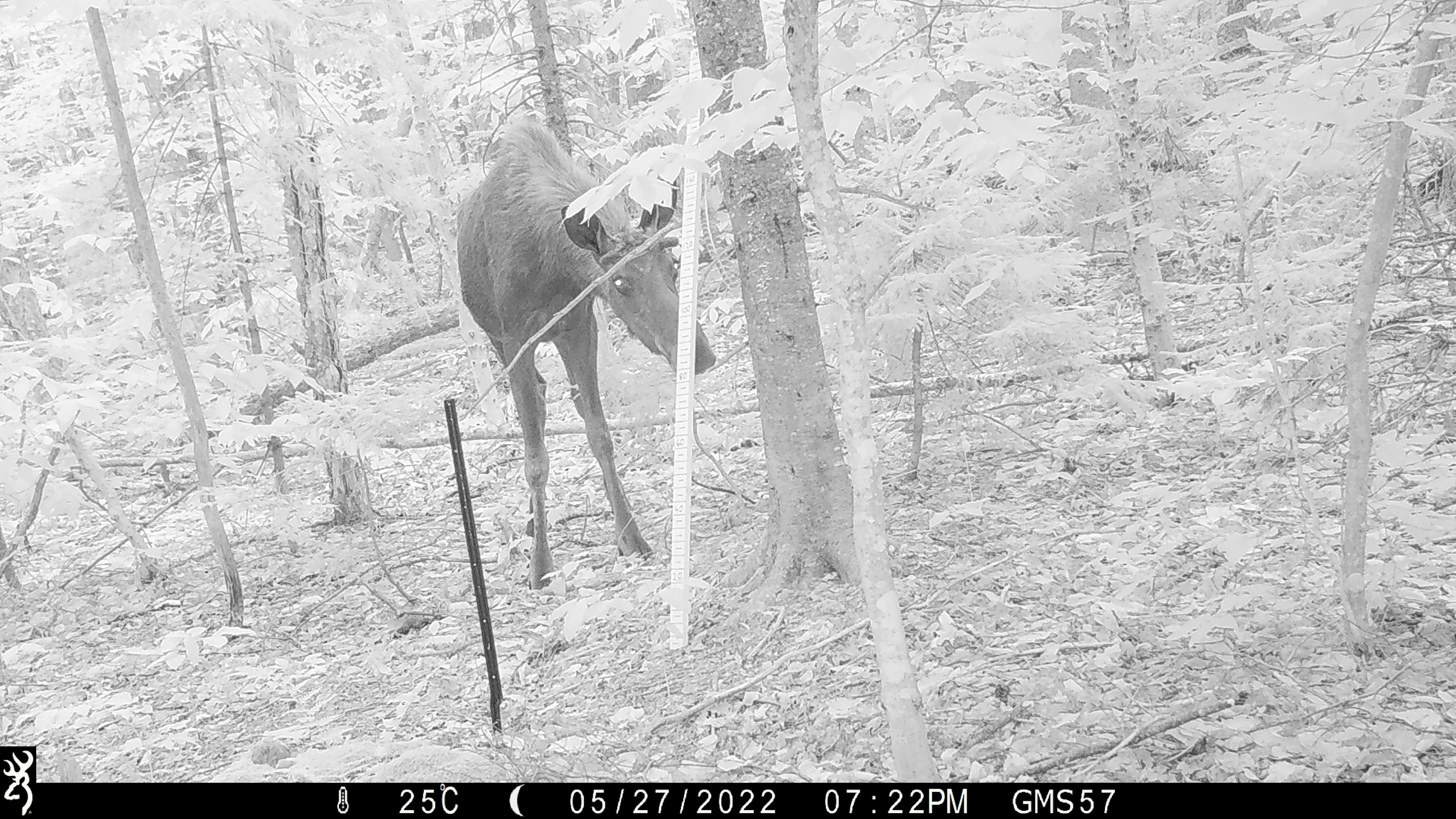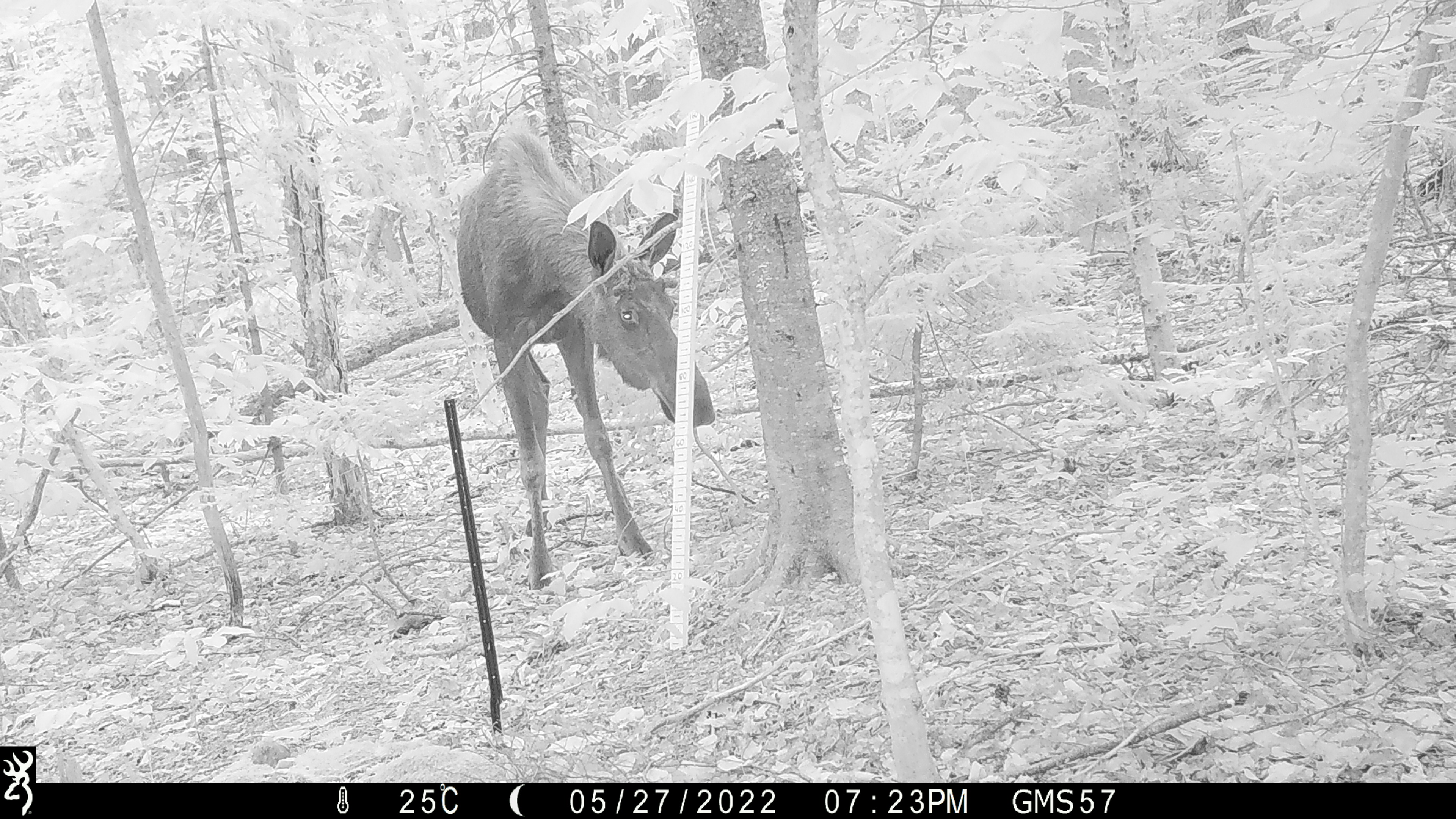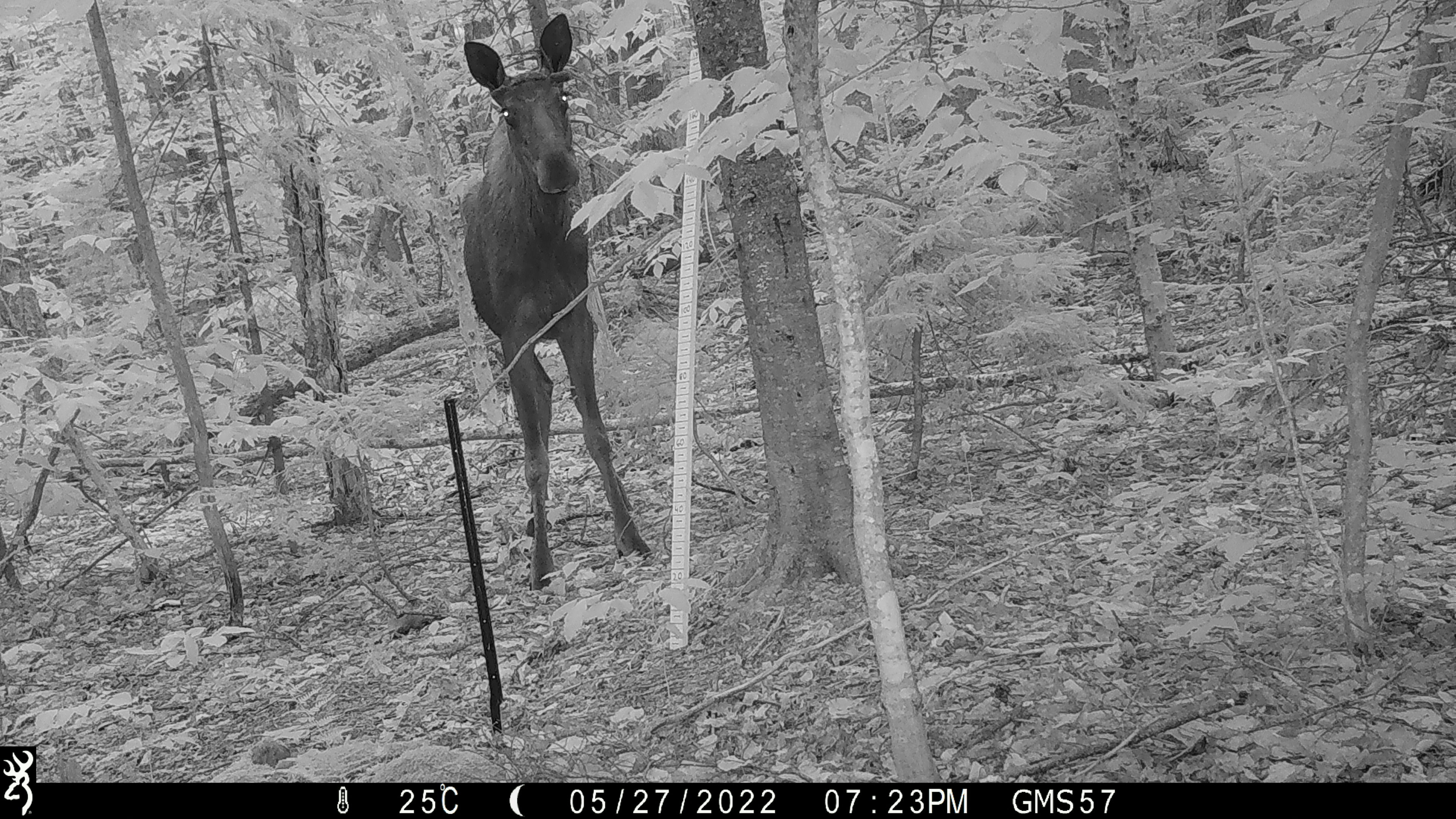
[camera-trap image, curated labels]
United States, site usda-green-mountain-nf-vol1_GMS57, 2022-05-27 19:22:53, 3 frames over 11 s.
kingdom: Animalia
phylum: Chordata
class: Mammalia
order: Artiodactyla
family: Cervidae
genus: Alces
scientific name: Alces alces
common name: moose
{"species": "moose (Alces alces)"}